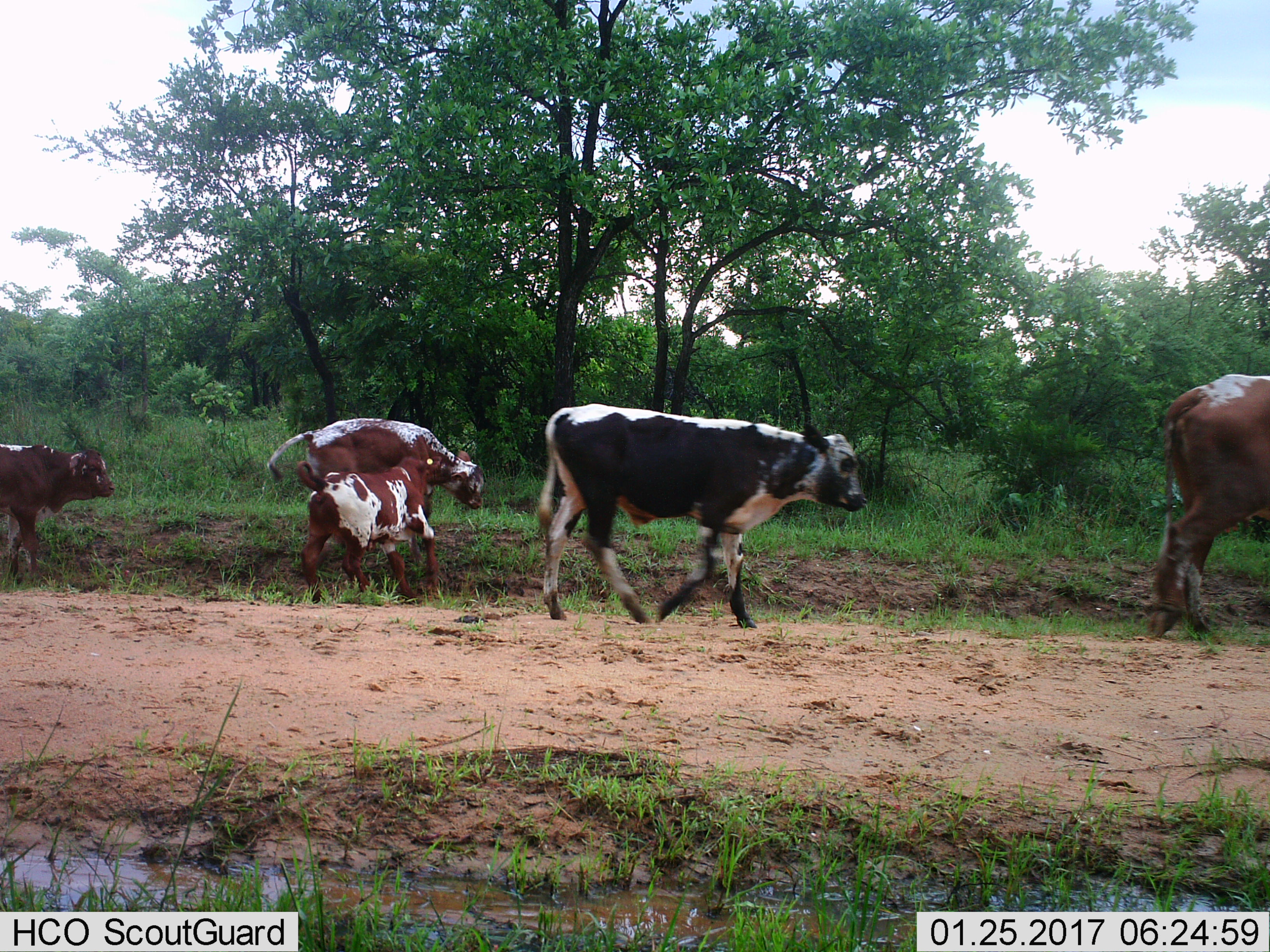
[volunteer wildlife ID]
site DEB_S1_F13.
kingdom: Animalia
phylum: Chordata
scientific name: Vertebrata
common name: domestic animal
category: domesticanimal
Domesticanimal (domestic animal) (Vertebrata), count 5. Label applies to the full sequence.